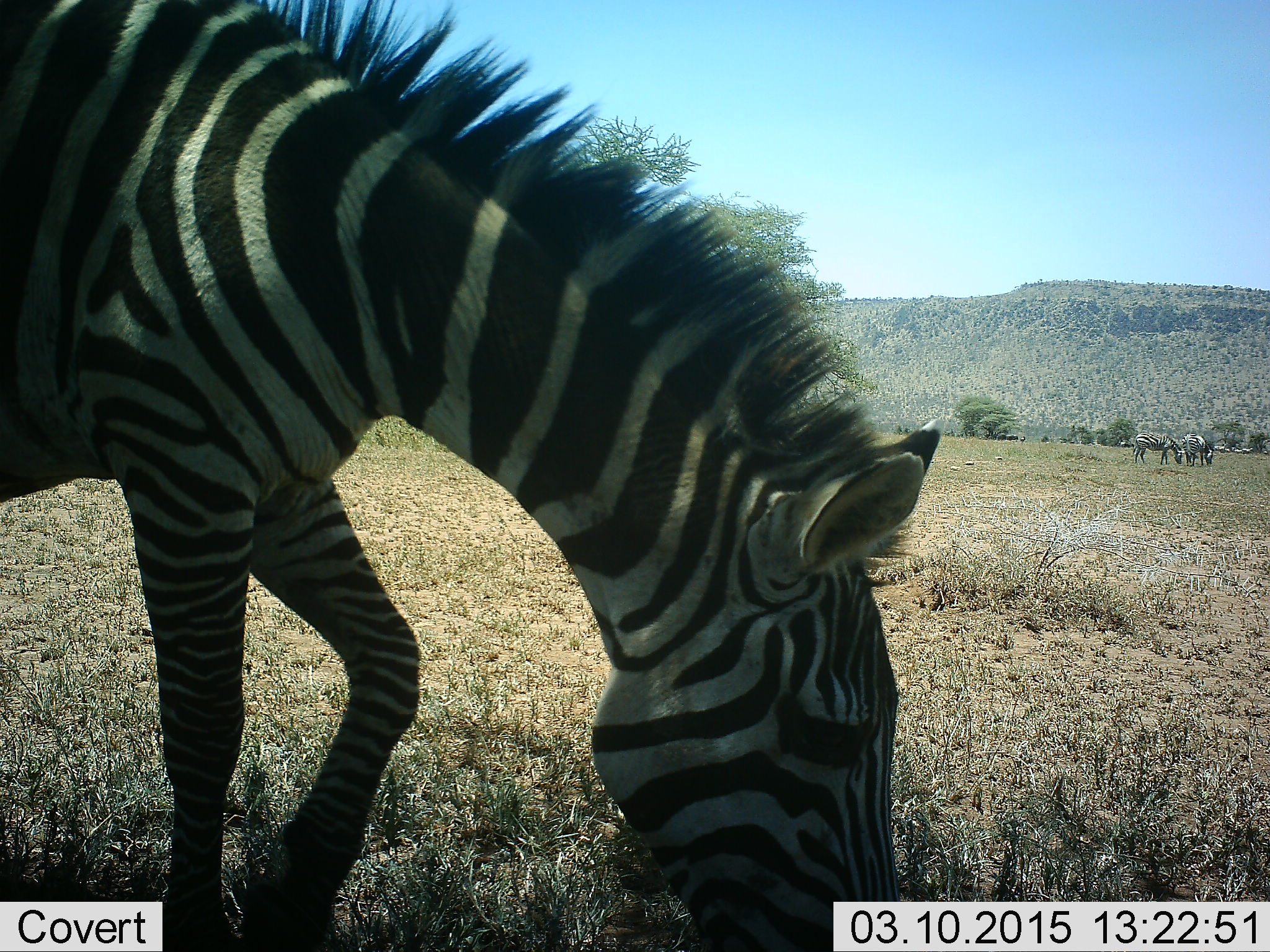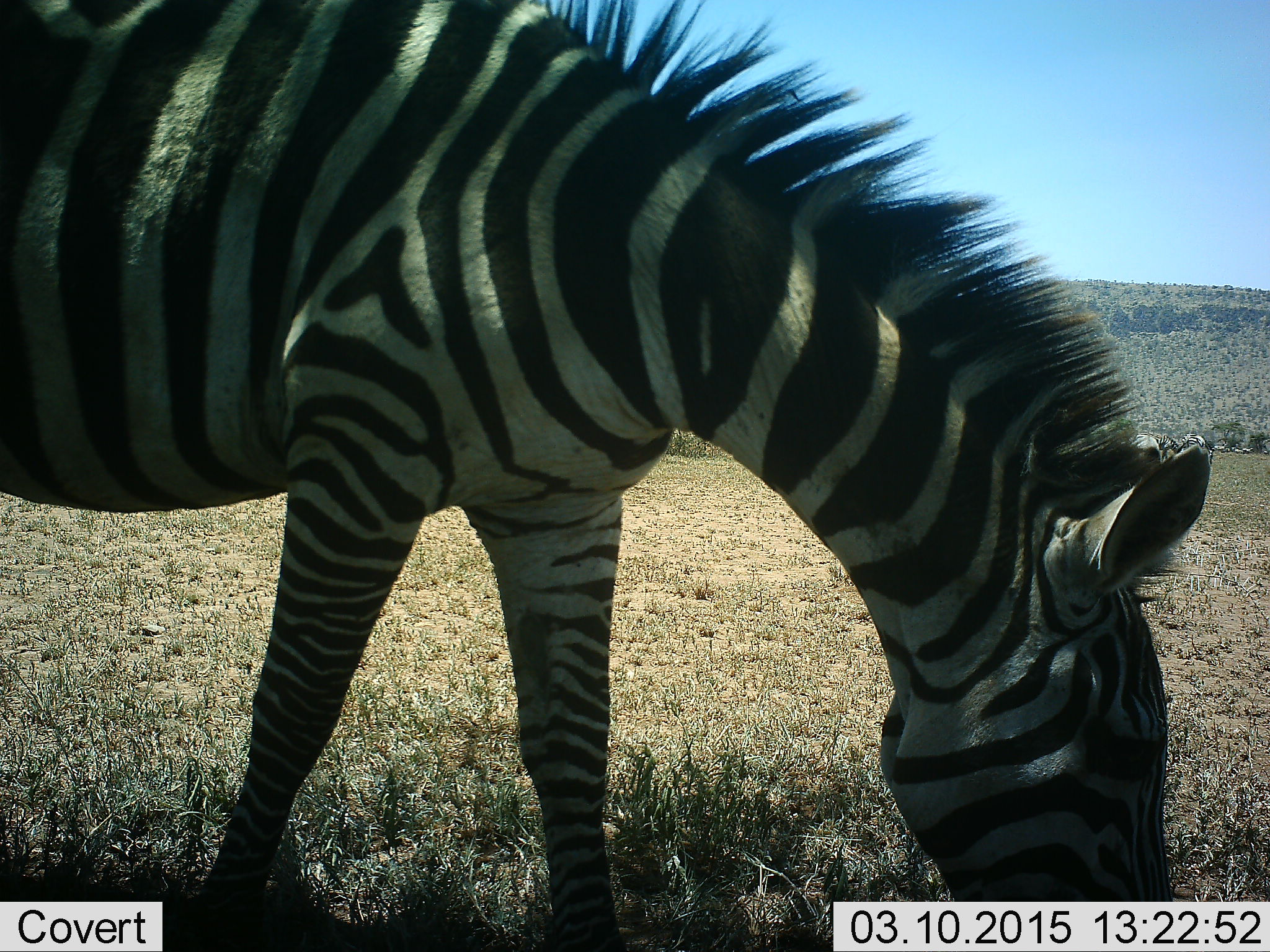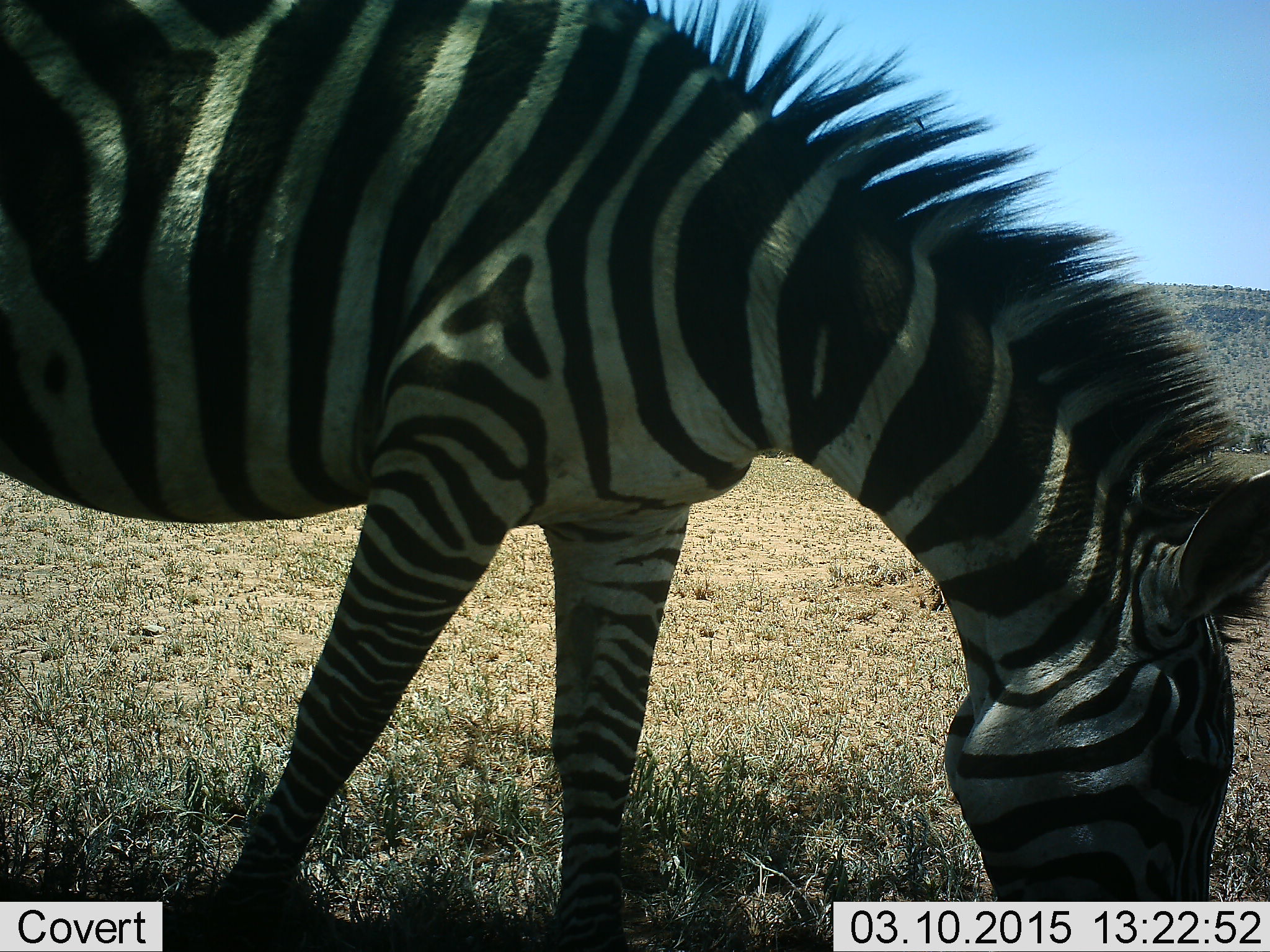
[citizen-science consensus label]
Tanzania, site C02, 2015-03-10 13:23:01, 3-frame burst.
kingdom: Animalia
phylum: Chordata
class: Mammalia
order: Perissodactyla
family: Equidae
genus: Equus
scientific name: Equus quagga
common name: plains zebra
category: zebra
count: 1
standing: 10%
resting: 0%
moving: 20%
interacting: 0%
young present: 0%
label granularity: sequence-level